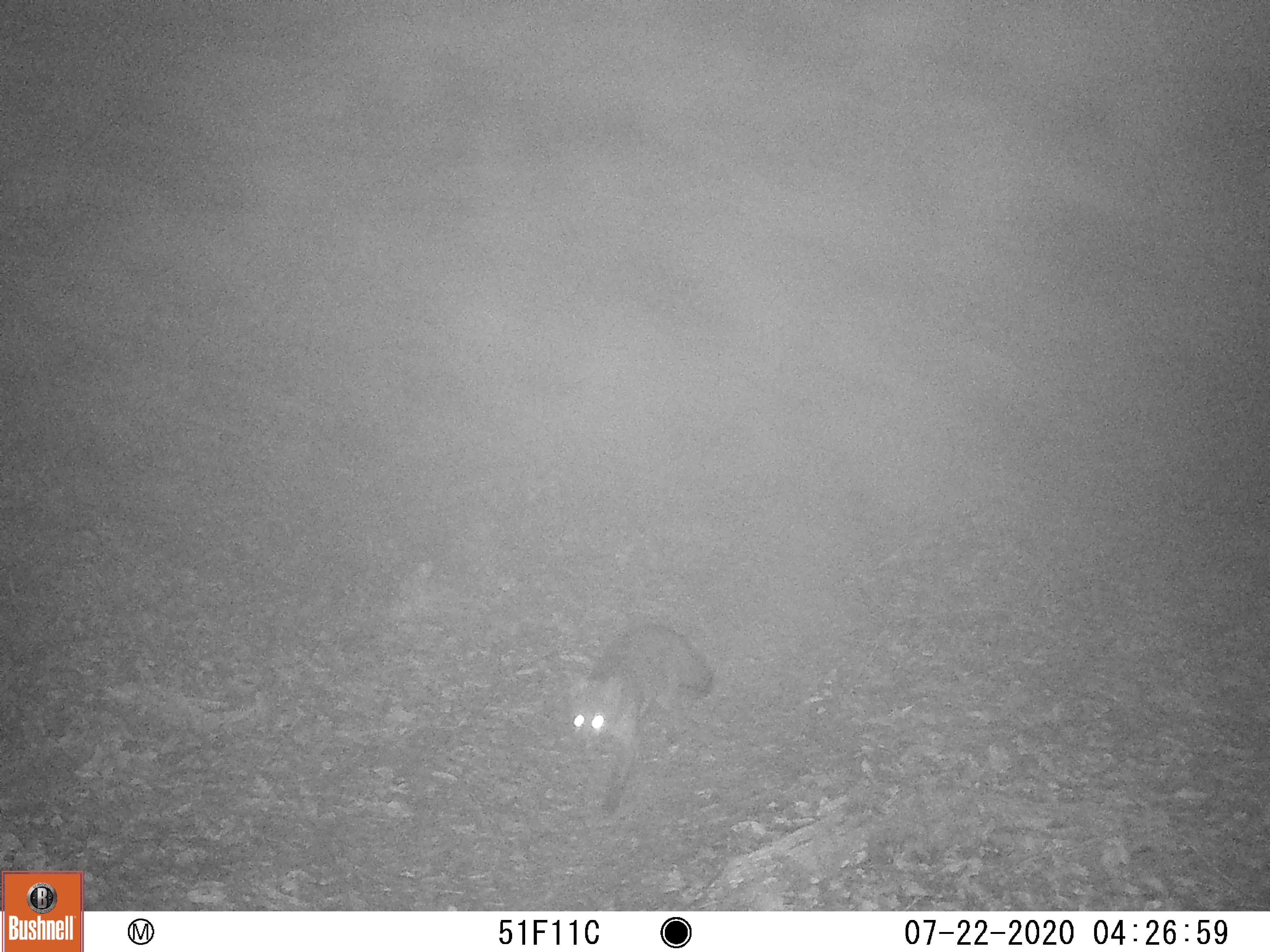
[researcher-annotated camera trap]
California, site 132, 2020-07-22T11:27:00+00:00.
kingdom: Animalia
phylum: Chordata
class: Mammalia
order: Carnivora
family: Canidae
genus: Urocyon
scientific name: Urocyon cinereoargenteus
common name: gray fox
Gray fox (Urocyon cinereoargenteus).